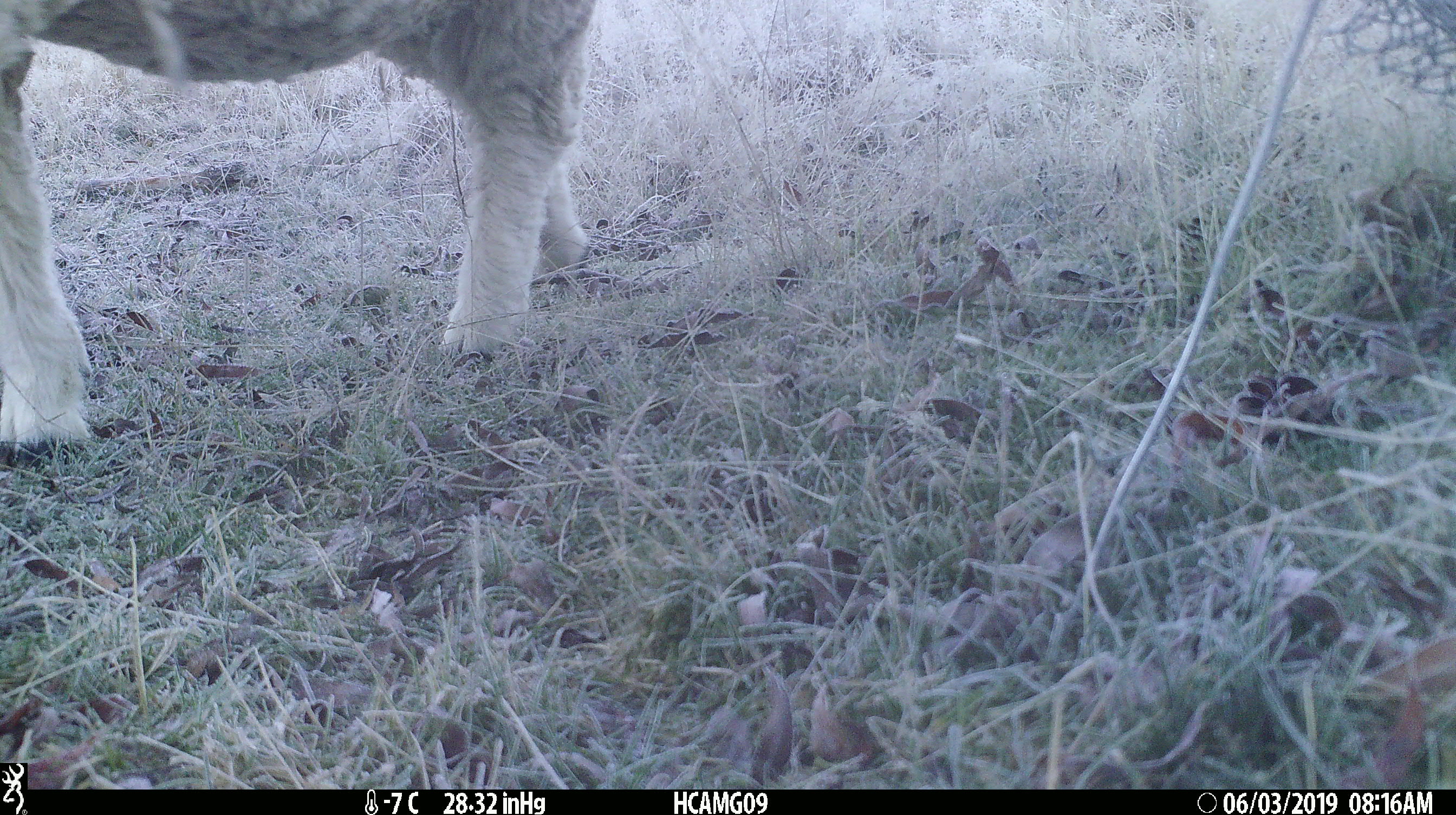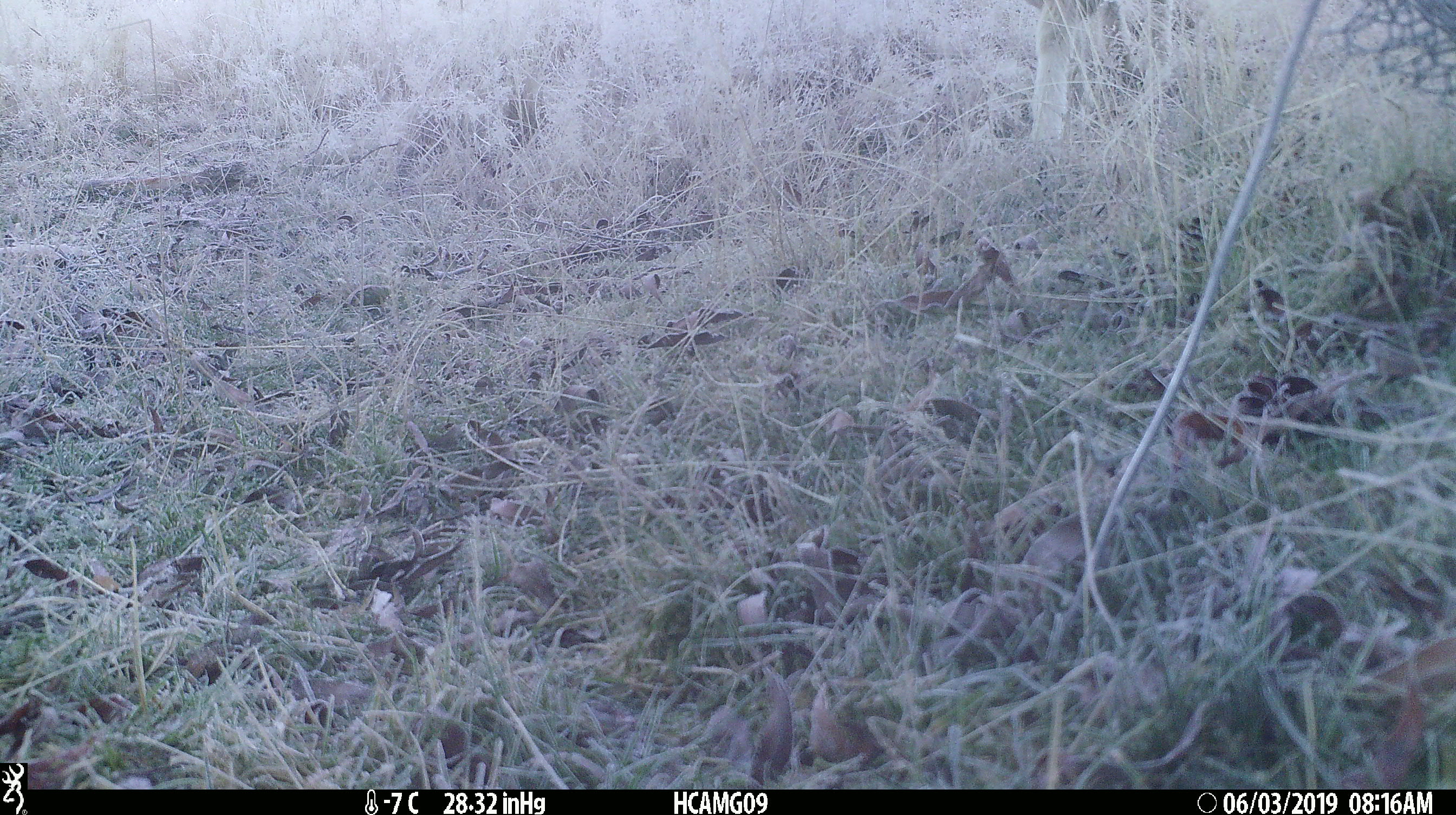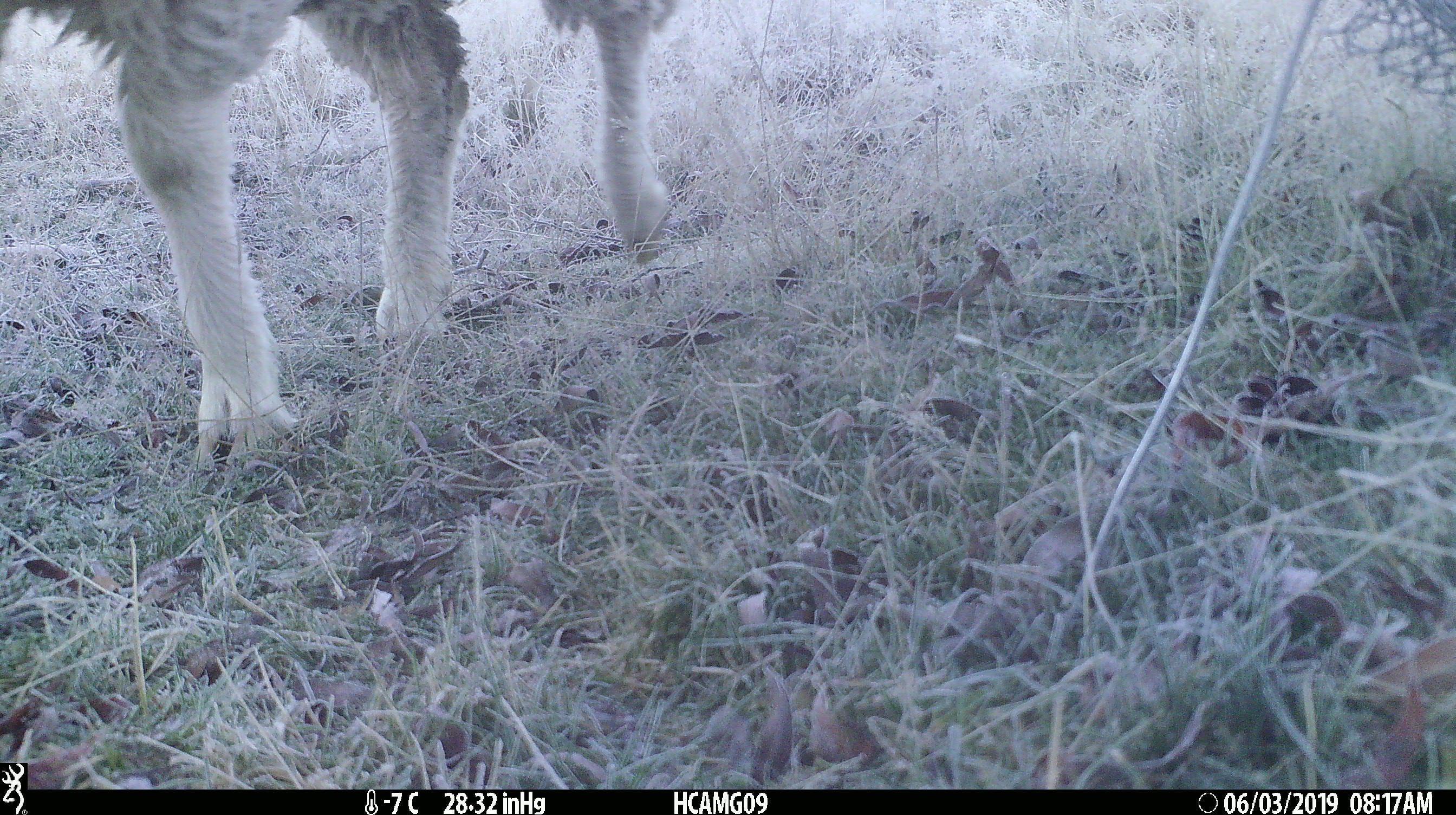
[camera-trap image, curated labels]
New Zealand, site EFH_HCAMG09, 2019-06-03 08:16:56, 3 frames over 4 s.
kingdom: Animalia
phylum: Chordata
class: Mammalia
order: Artiodactyla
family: Bovidae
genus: Ovis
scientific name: Ovis aries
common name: domestic sheep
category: sheep